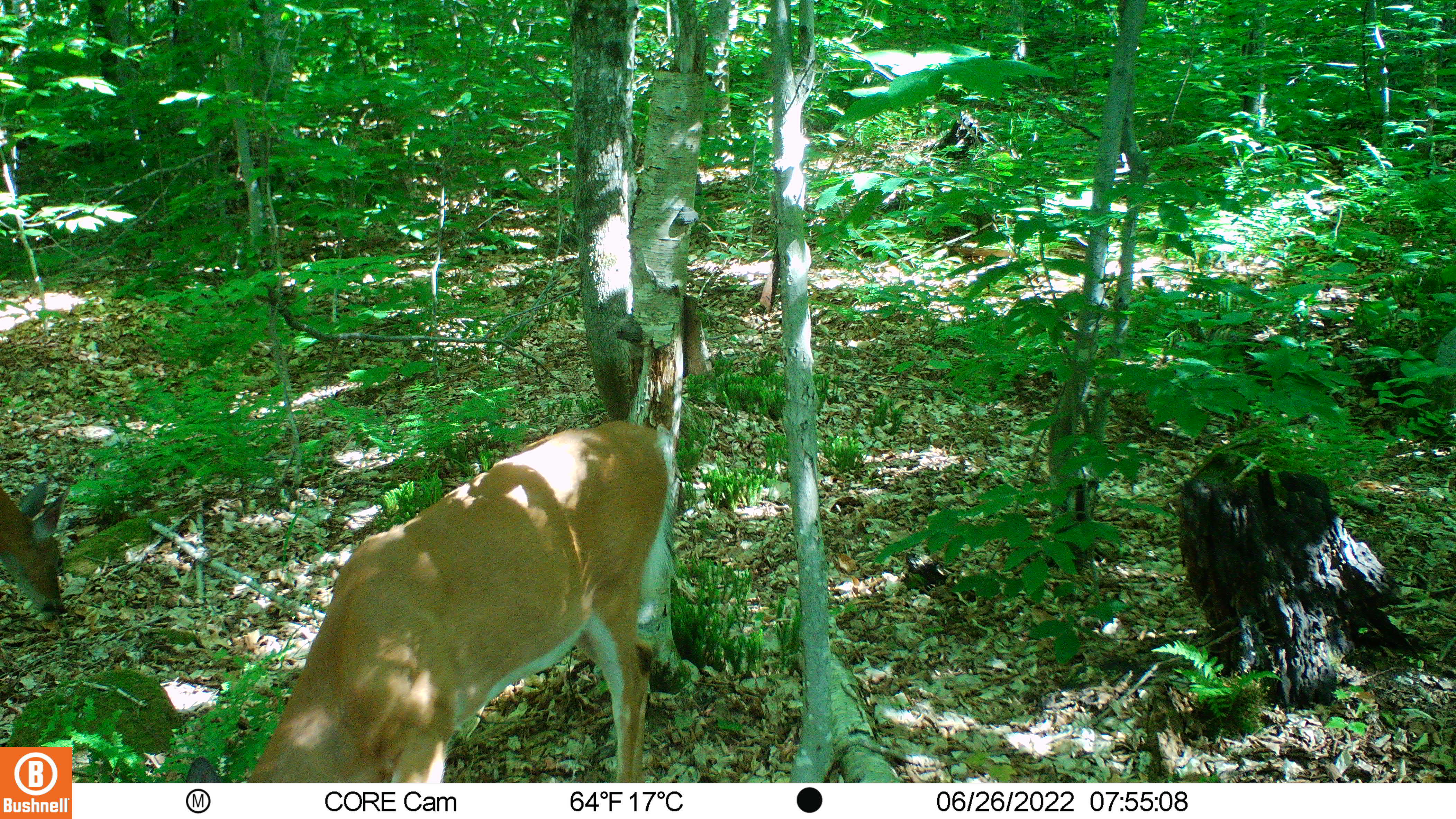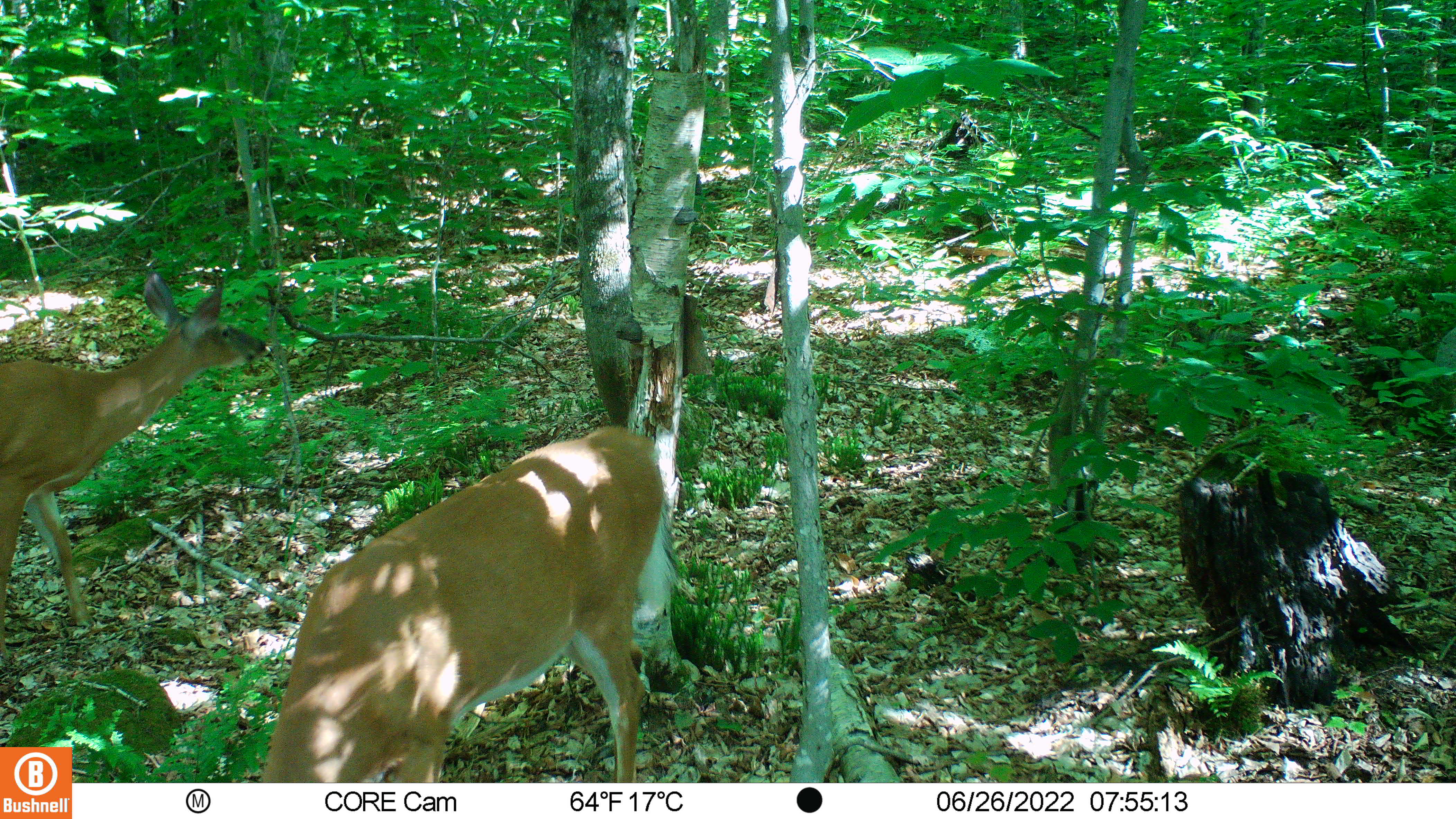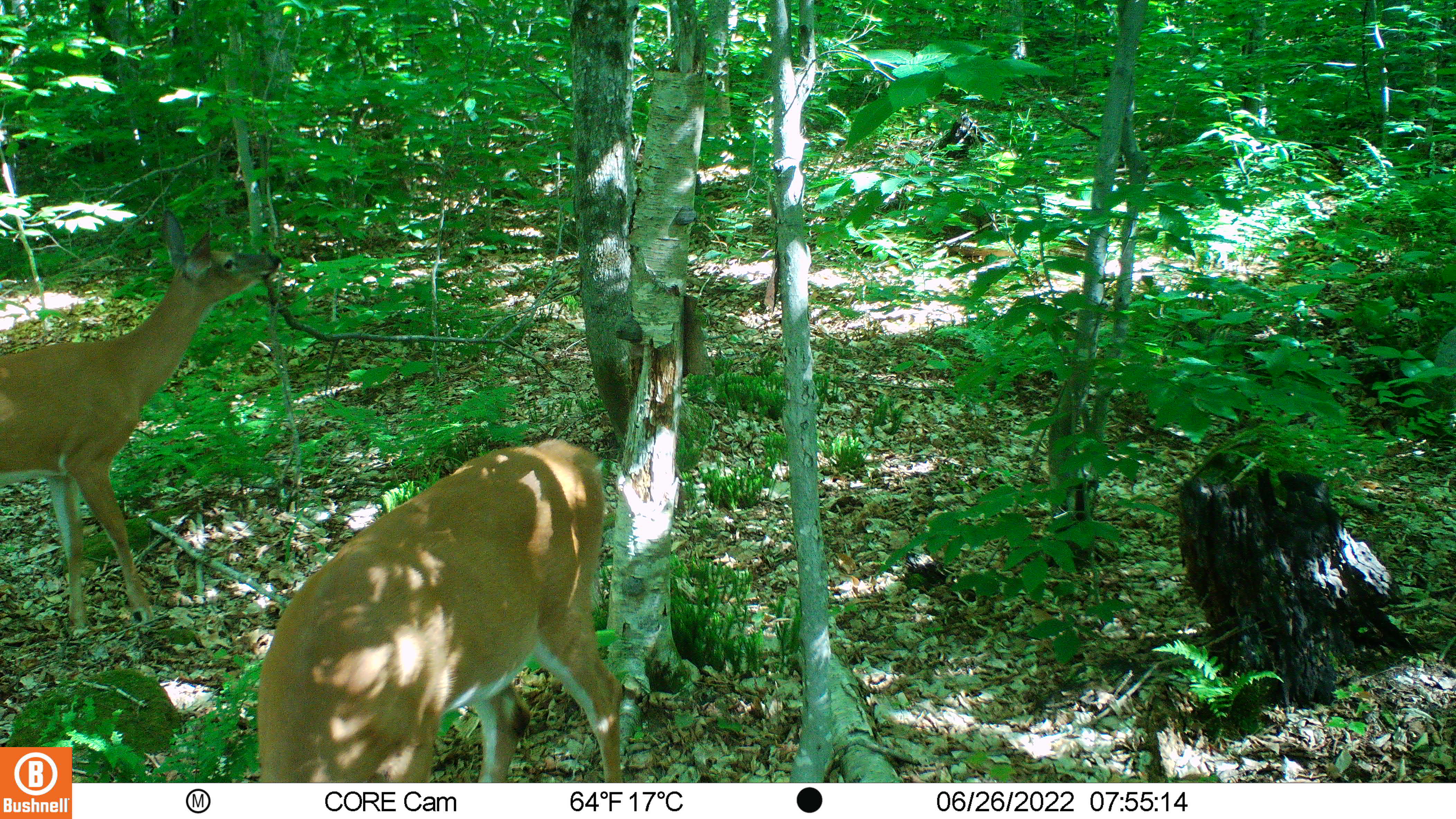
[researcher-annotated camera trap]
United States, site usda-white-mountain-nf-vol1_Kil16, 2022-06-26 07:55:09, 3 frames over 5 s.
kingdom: Animalia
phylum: Chordata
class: Mammalia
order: Artiodactyla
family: Cervidae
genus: Odocoileus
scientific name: Odocoileus virginianus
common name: white-tailed deer